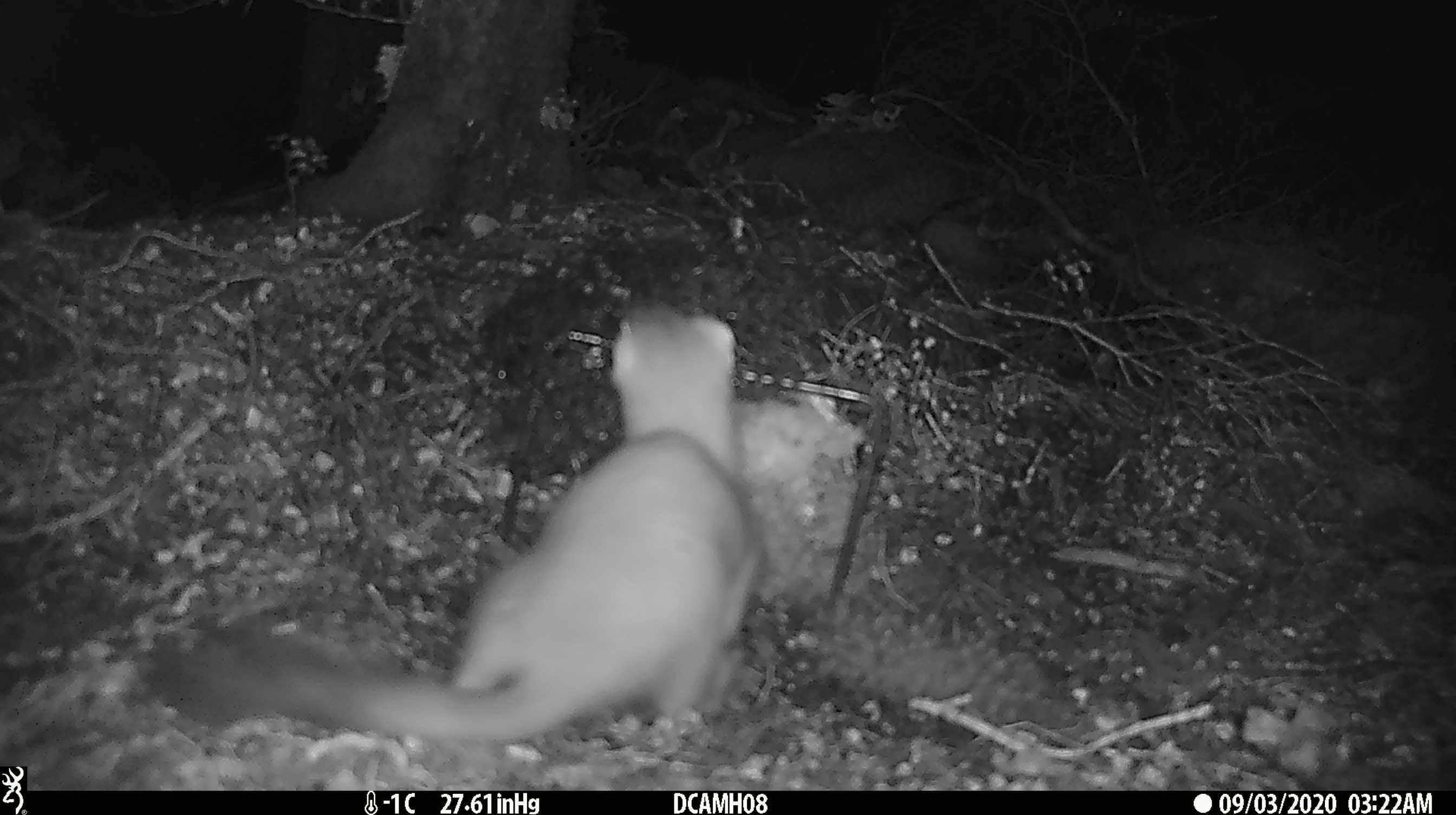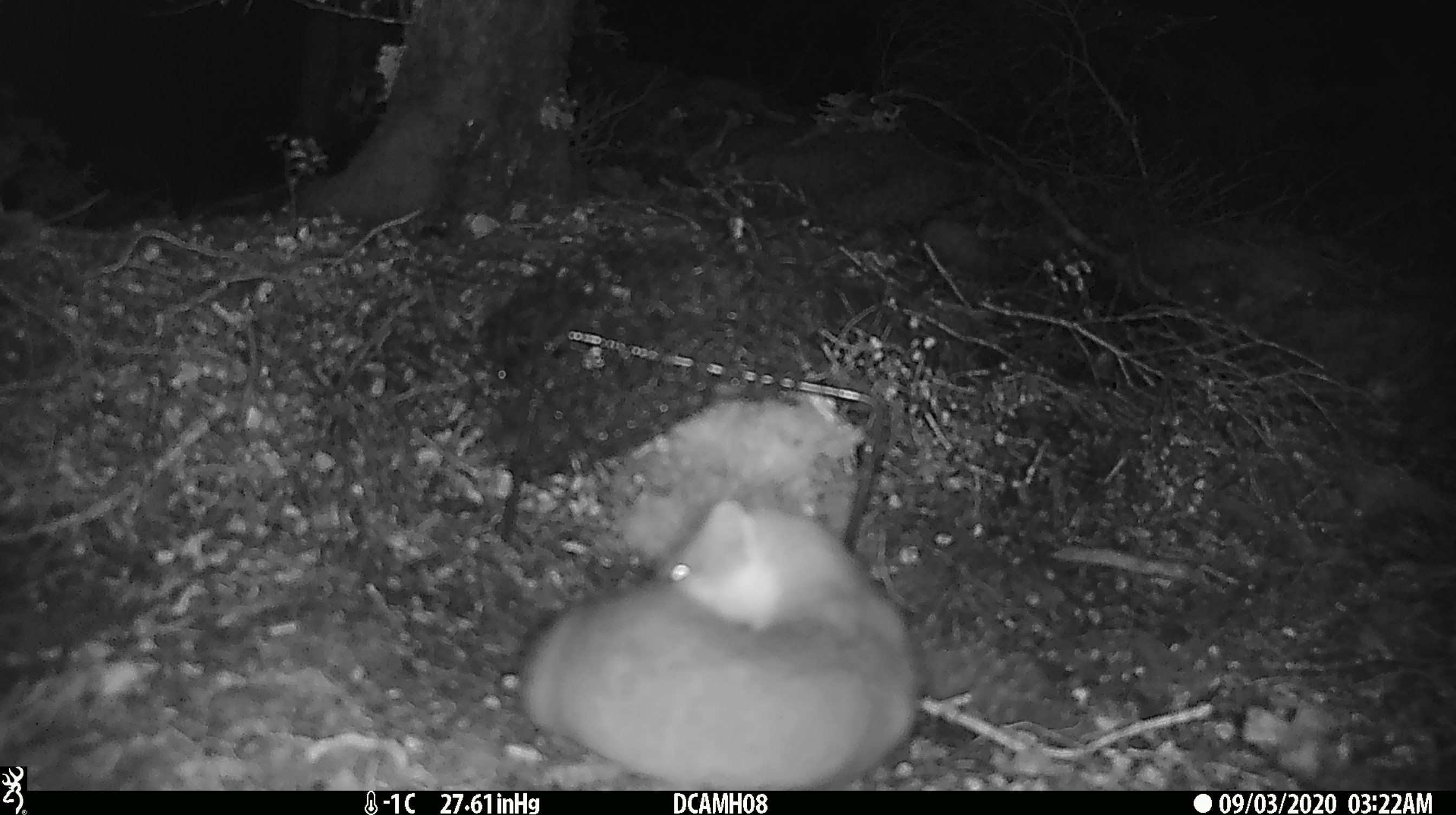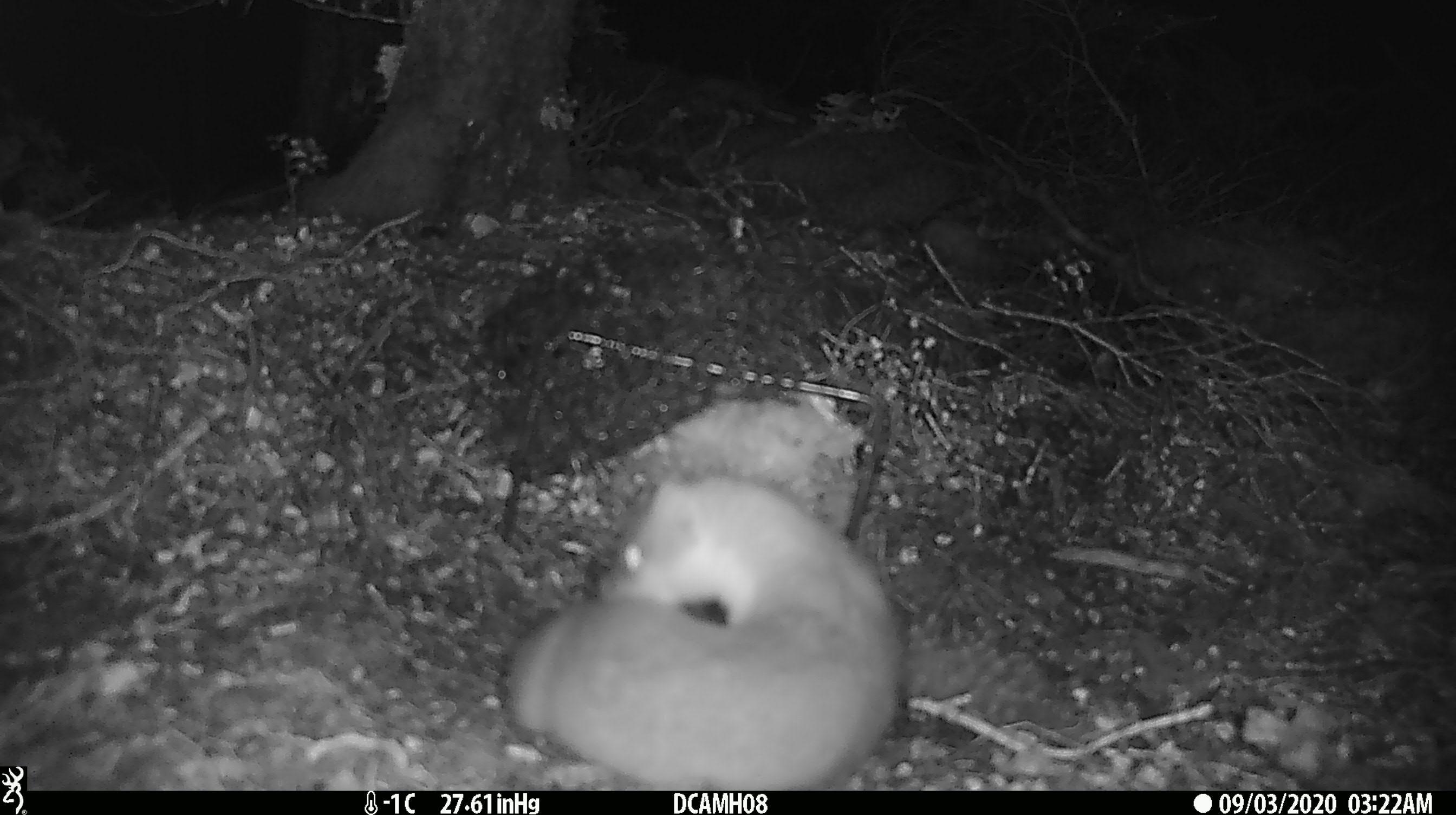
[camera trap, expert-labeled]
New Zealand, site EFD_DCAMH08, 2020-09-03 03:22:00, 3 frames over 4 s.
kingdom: Animalia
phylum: Chordata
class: Mammalia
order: Carnivora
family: Mustelidae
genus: Mustela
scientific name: Mustela erminea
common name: stoat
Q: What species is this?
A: Stoat (Mustela erminea).